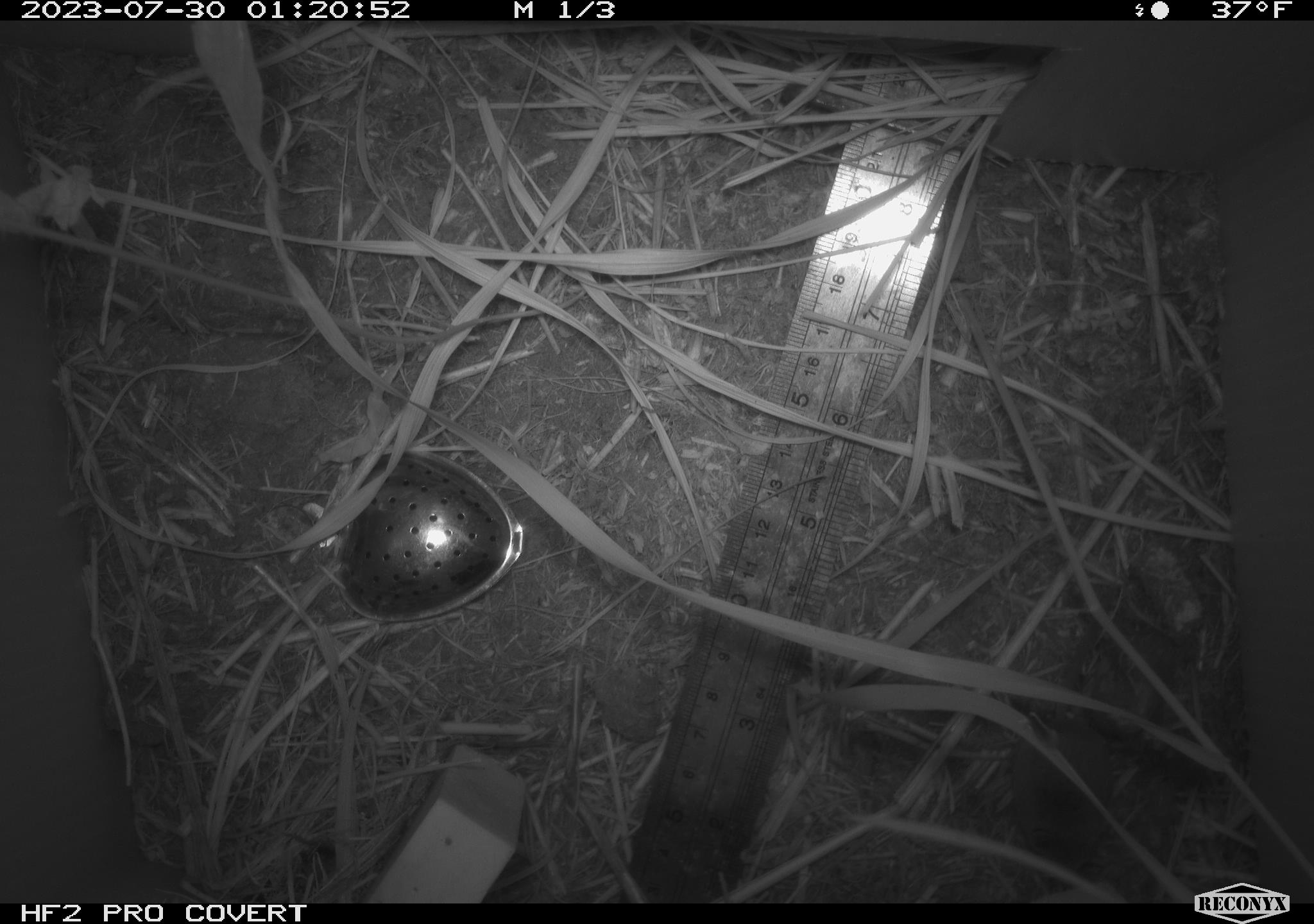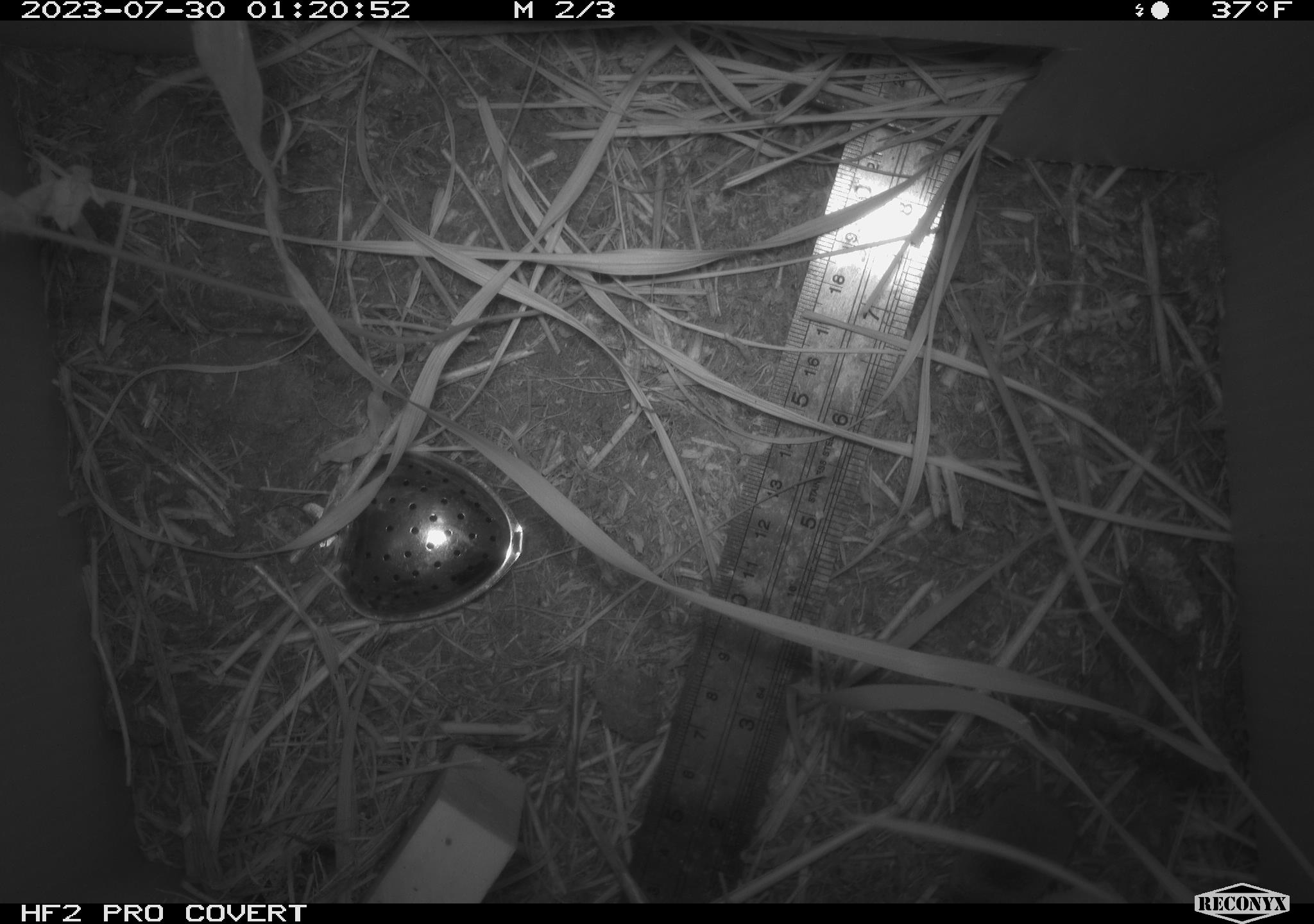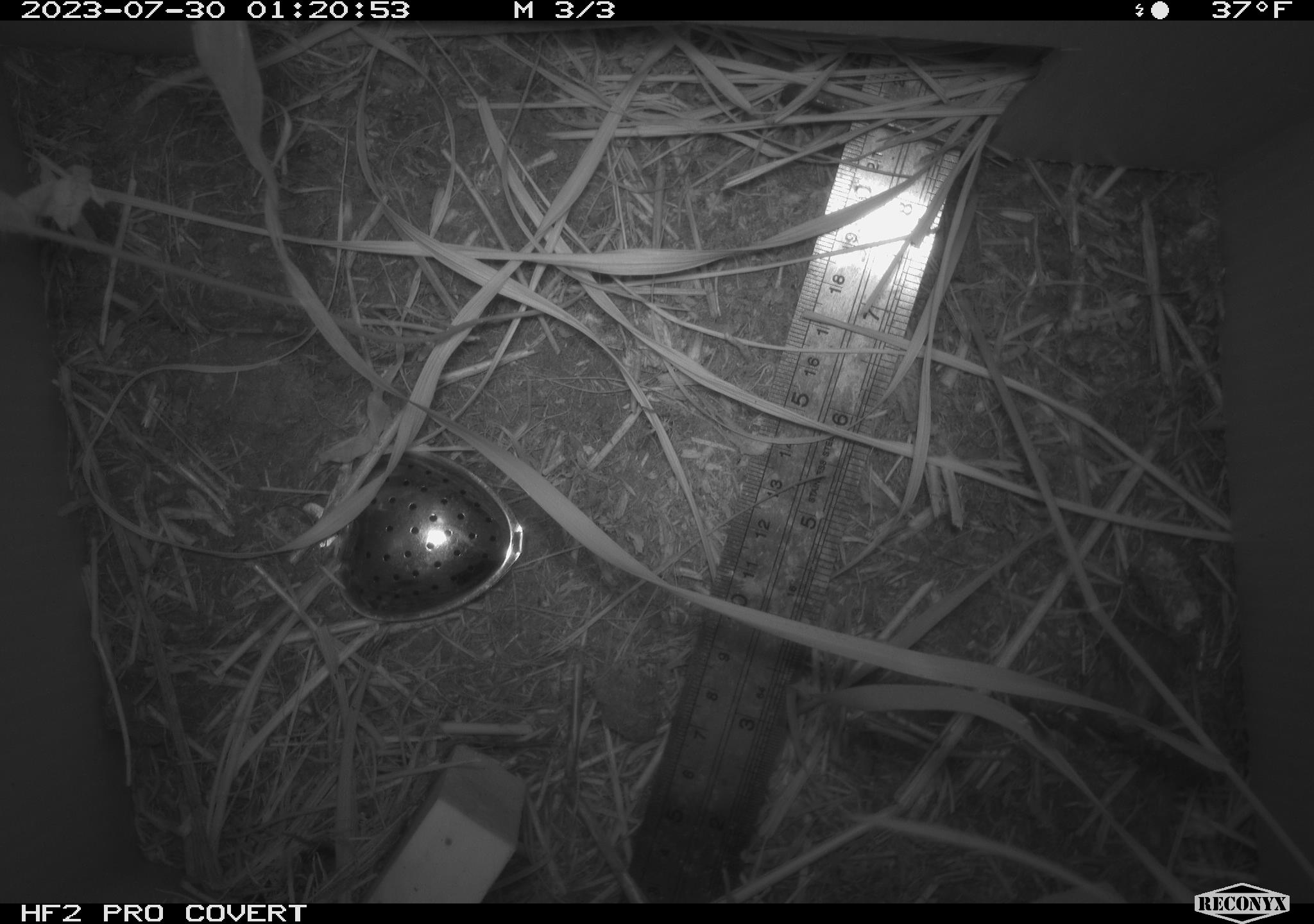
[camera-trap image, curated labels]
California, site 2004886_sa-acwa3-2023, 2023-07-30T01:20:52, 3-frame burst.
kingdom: Animalia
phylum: Chordata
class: Mammalia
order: Eulipotyphla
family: Soricidae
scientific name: Soricidae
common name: shrews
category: soricidae family